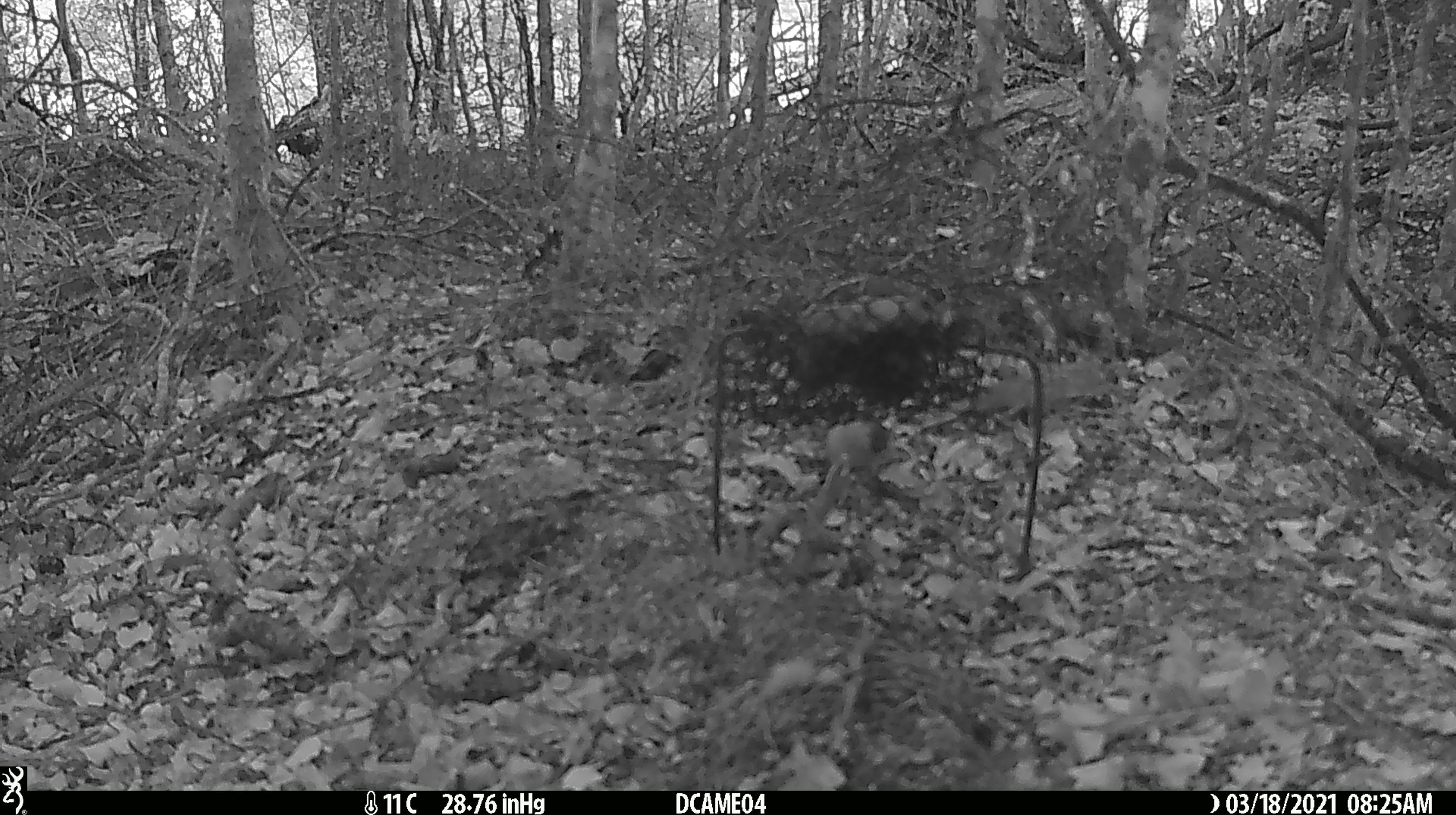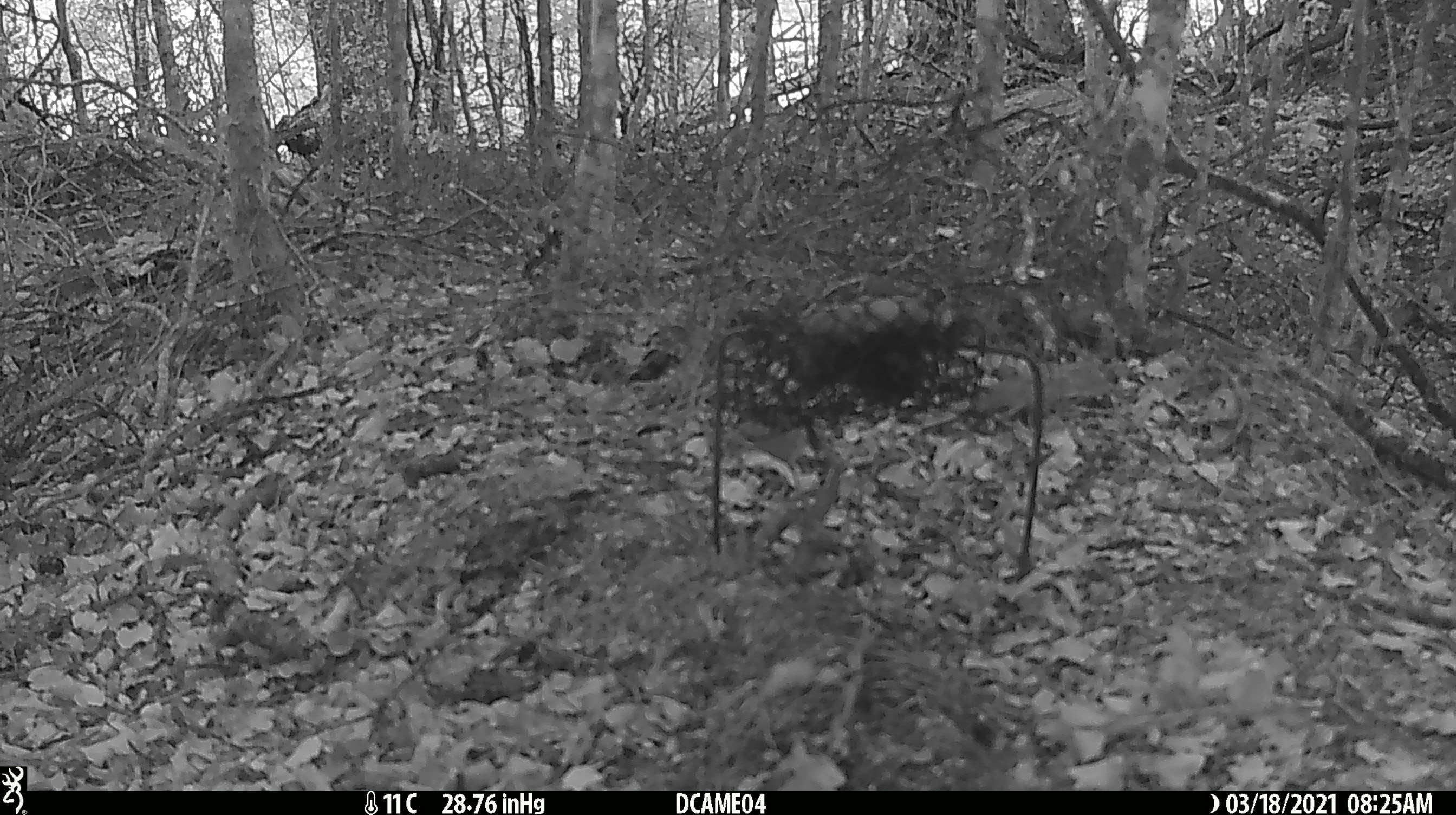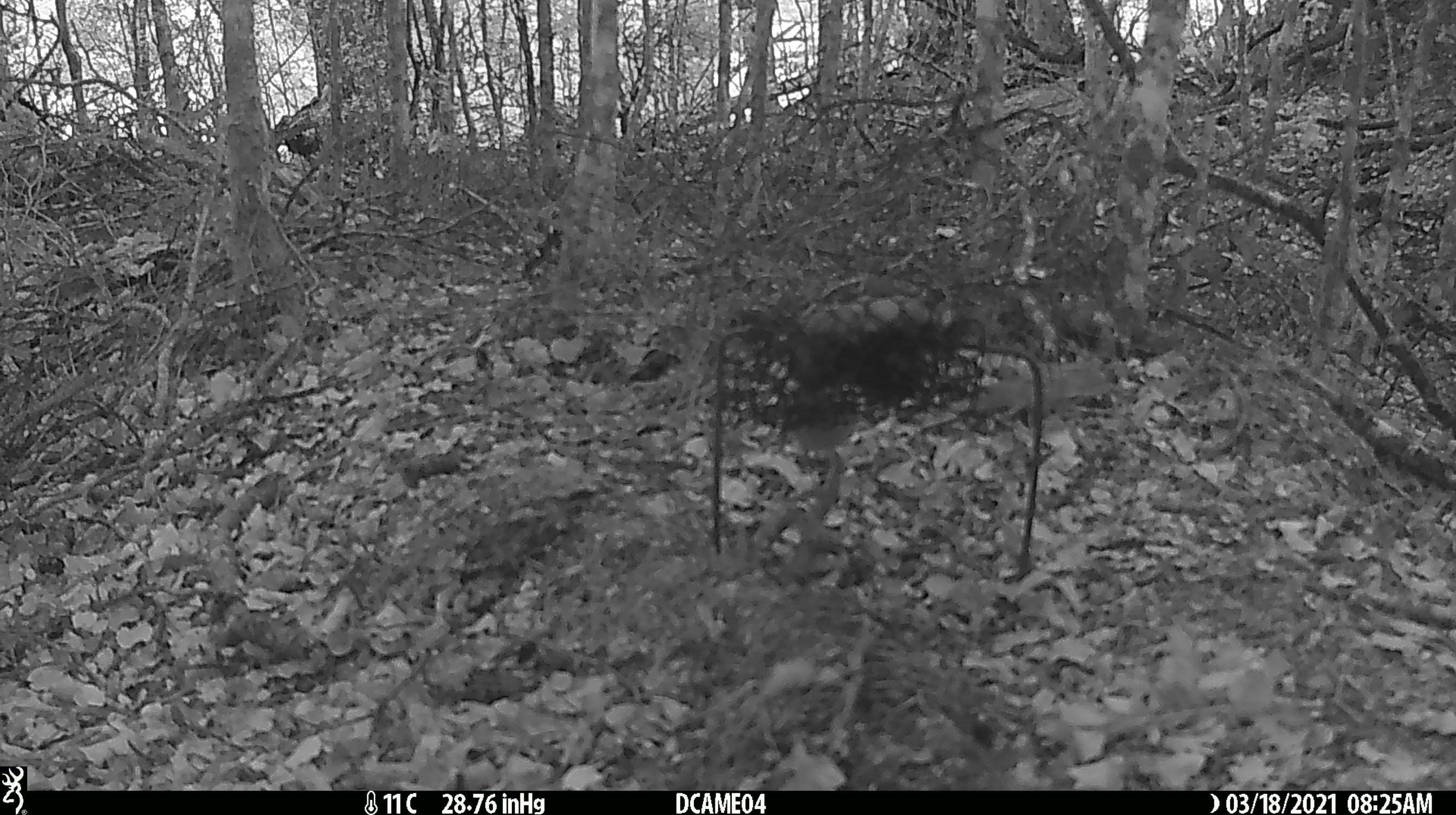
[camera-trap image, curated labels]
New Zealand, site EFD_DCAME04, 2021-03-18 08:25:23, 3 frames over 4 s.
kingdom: Animalia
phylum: Chordata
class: Aves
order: Passeriformes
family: Acanthisittidae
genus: Acanthisitta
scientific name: Acanthisitta chloris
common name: rifleman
Rifleman (Acanthisitta chloris).